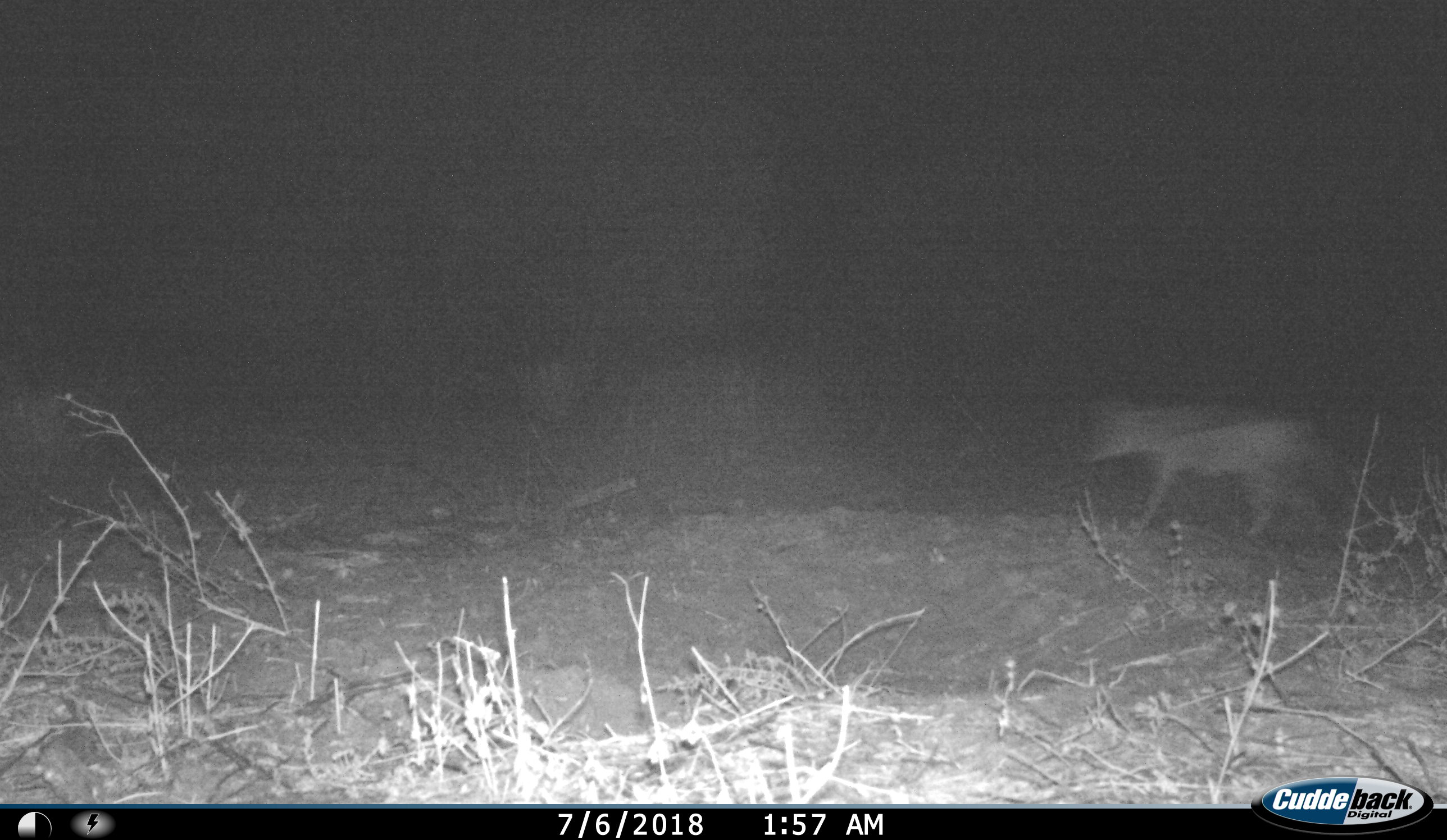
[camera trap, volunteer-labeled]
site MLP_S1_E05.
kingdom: Animalia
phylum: Chordata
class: Mammalia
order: Carnivora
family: Canidae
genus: Lupulella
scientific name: Lupulella mesomelas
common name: black-backed jackal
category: jackalblackbacked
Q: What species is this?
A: Jackalblackbacked (black-backed jackal) (Lupulella mesomelas).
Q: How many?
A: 1.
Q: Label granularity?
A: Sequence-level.